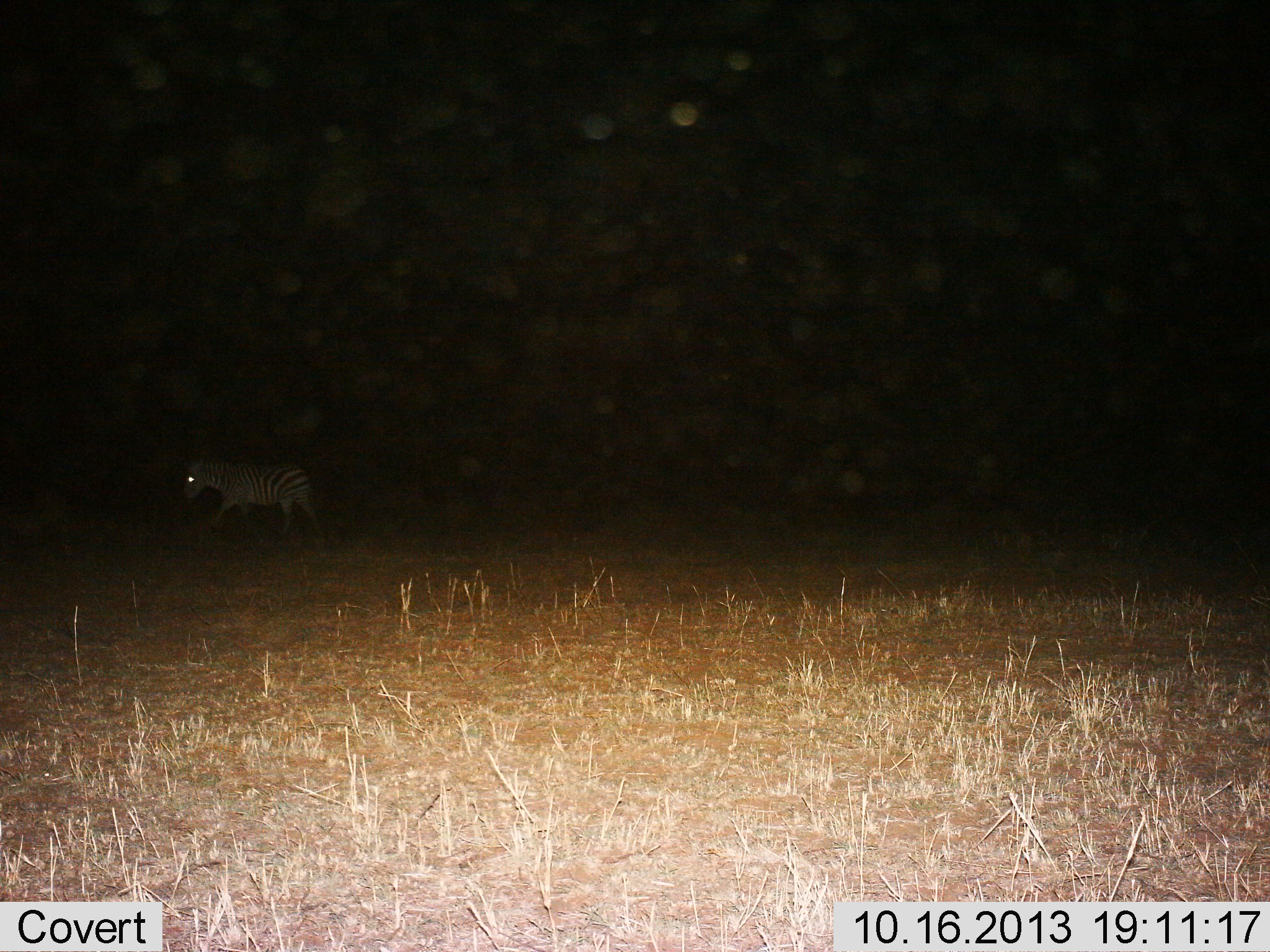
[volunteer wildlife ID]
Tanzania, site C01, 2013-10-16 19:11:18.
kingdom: Animalia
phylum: Chordata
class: Mammalia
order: Perissodactyla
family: Equidae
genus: Equus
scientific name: Equus quagga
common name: plains zebra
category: zebra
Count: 1.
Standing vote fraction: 20%.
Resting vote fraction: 0%.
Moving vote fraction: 100%.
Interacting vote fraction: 0%.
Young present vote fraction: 0%.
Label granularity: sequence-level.